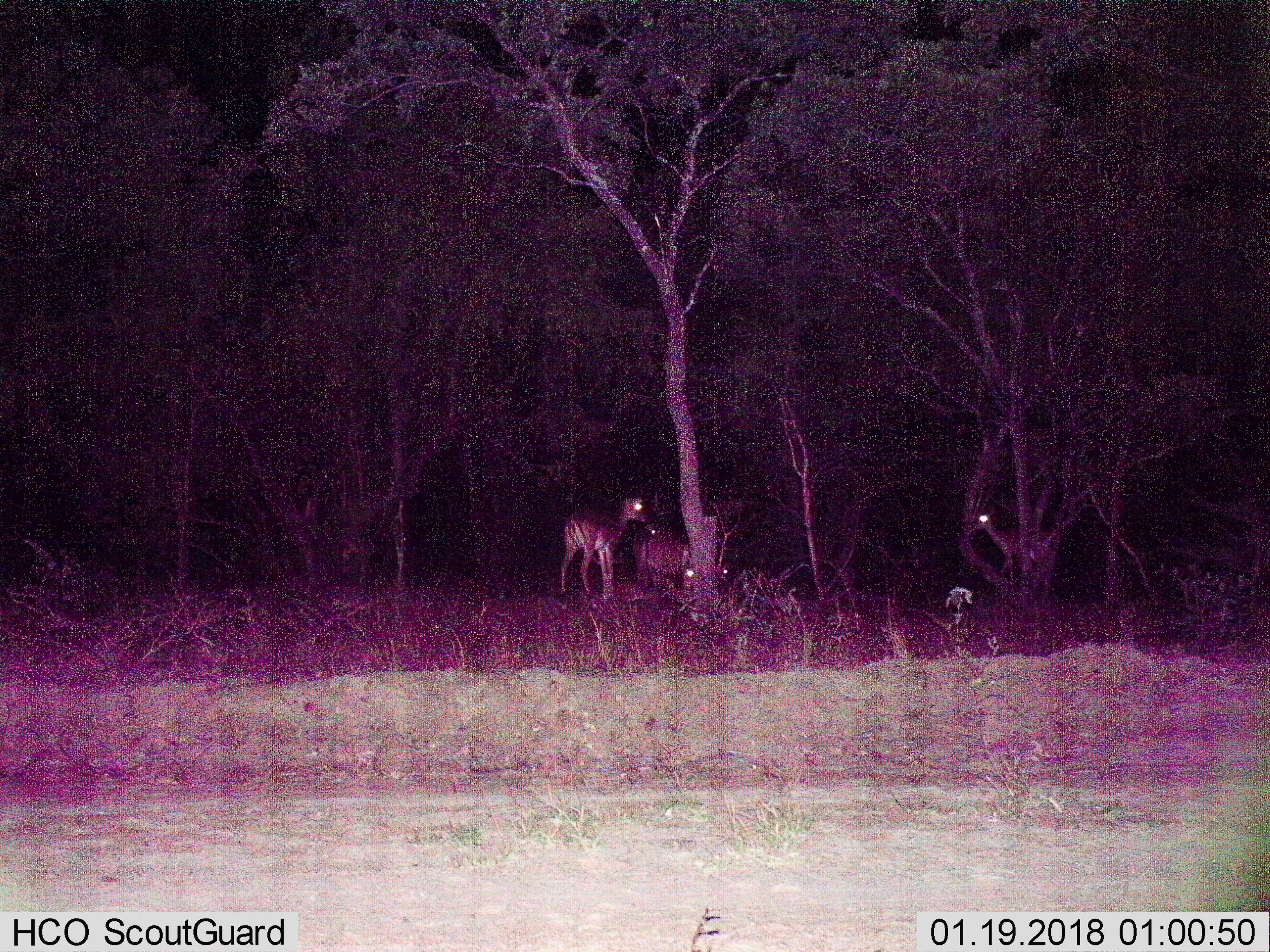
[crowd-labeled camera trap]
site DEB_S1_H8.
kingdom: Animalia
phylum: Chordata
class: Mammalia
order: Artiodactyla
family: Bovidae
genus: Aepyceros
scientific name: Aepyceros melampus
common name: impala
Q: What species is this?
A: Impala (Aepyceros melampus).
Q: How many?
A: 5.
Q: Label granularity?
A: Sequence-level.